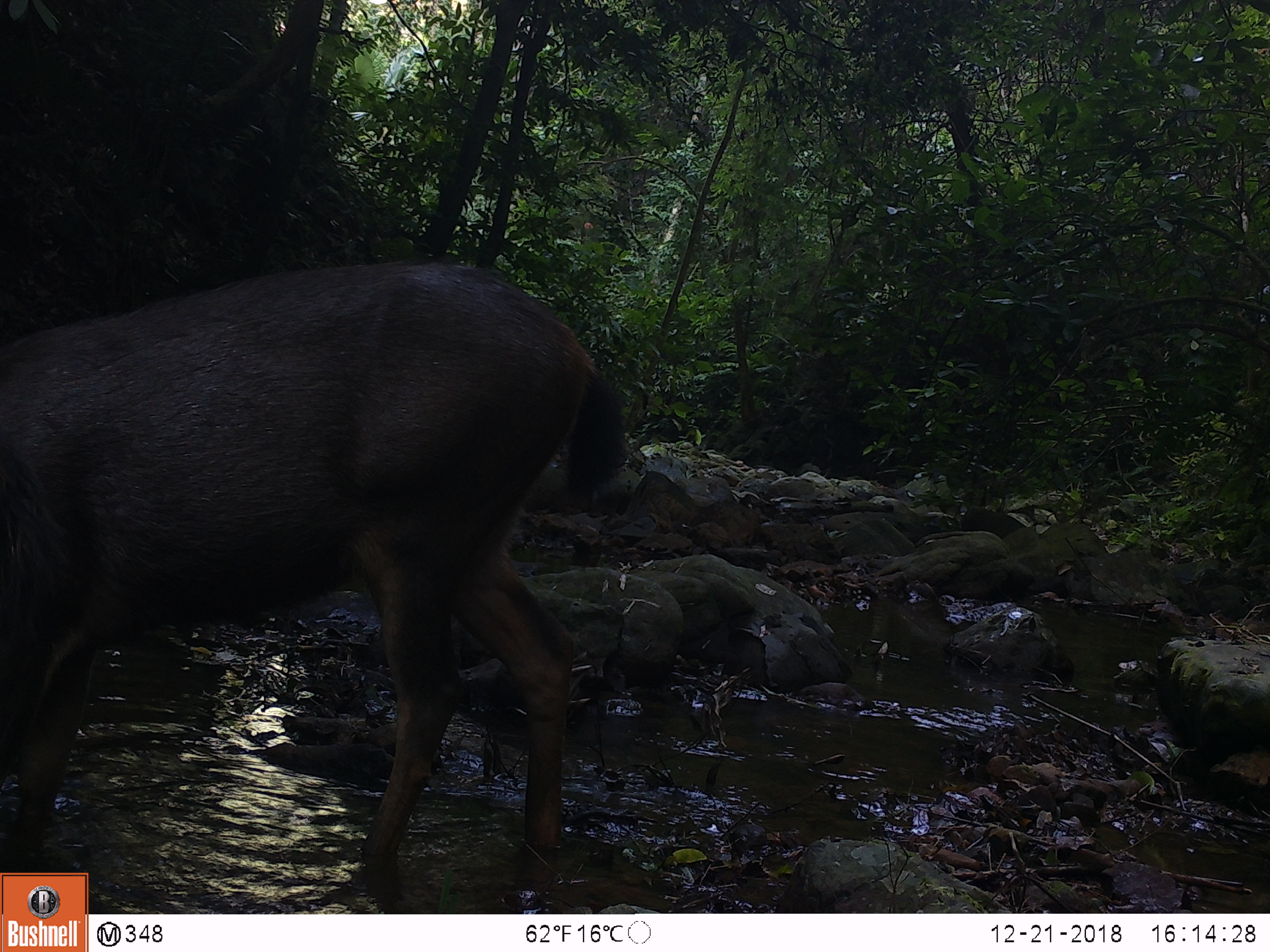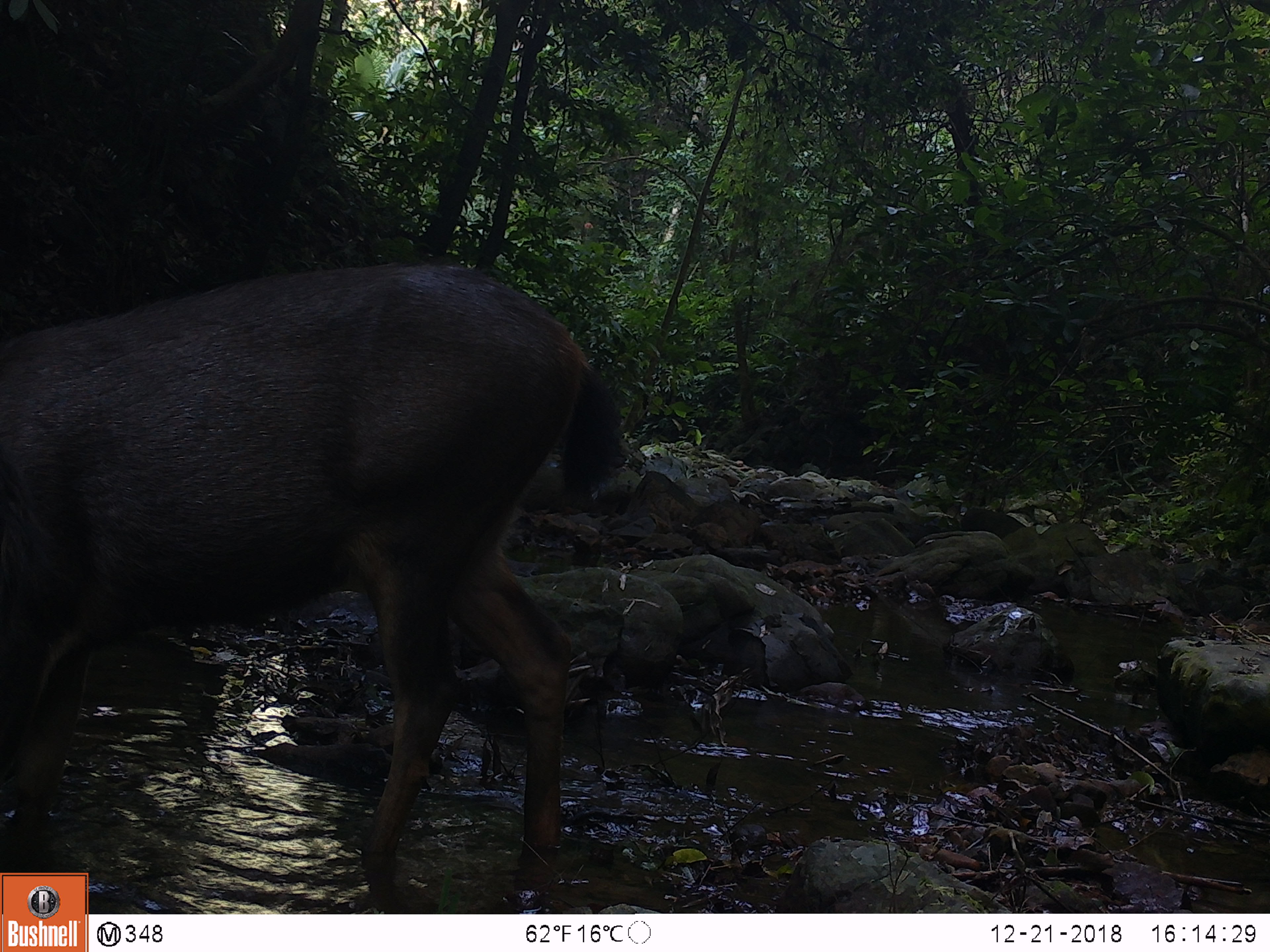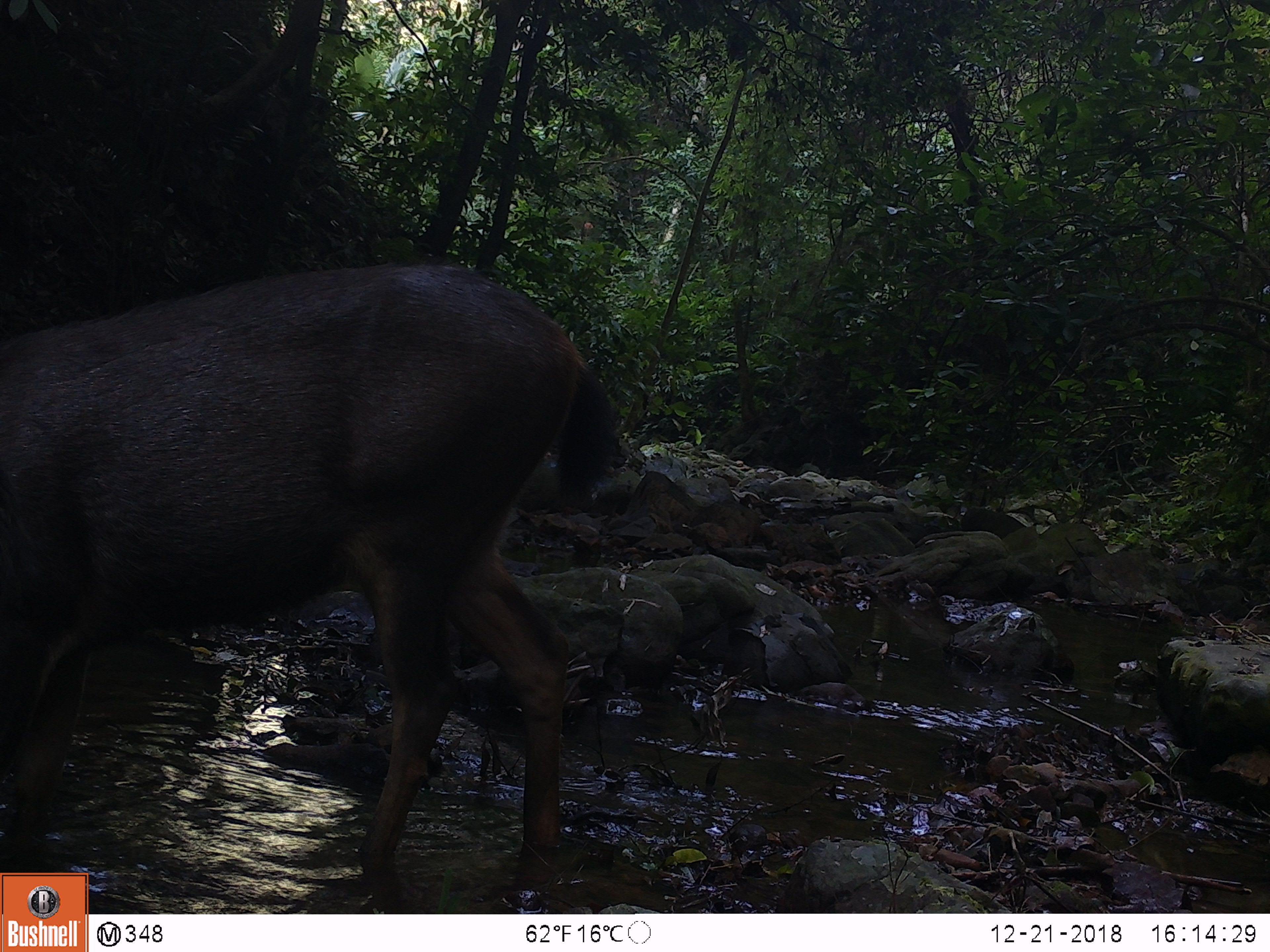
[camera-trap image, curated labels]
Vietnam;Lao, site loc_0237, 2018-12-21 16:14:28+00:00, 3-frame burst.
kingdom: Animalia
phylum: Chordata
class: Mammalia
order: Artiodactyla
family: Cervidae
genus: Rusa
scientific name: Rusa unicolor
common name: sambar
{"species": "sambar (Rusa unicolor)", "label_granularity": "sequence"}